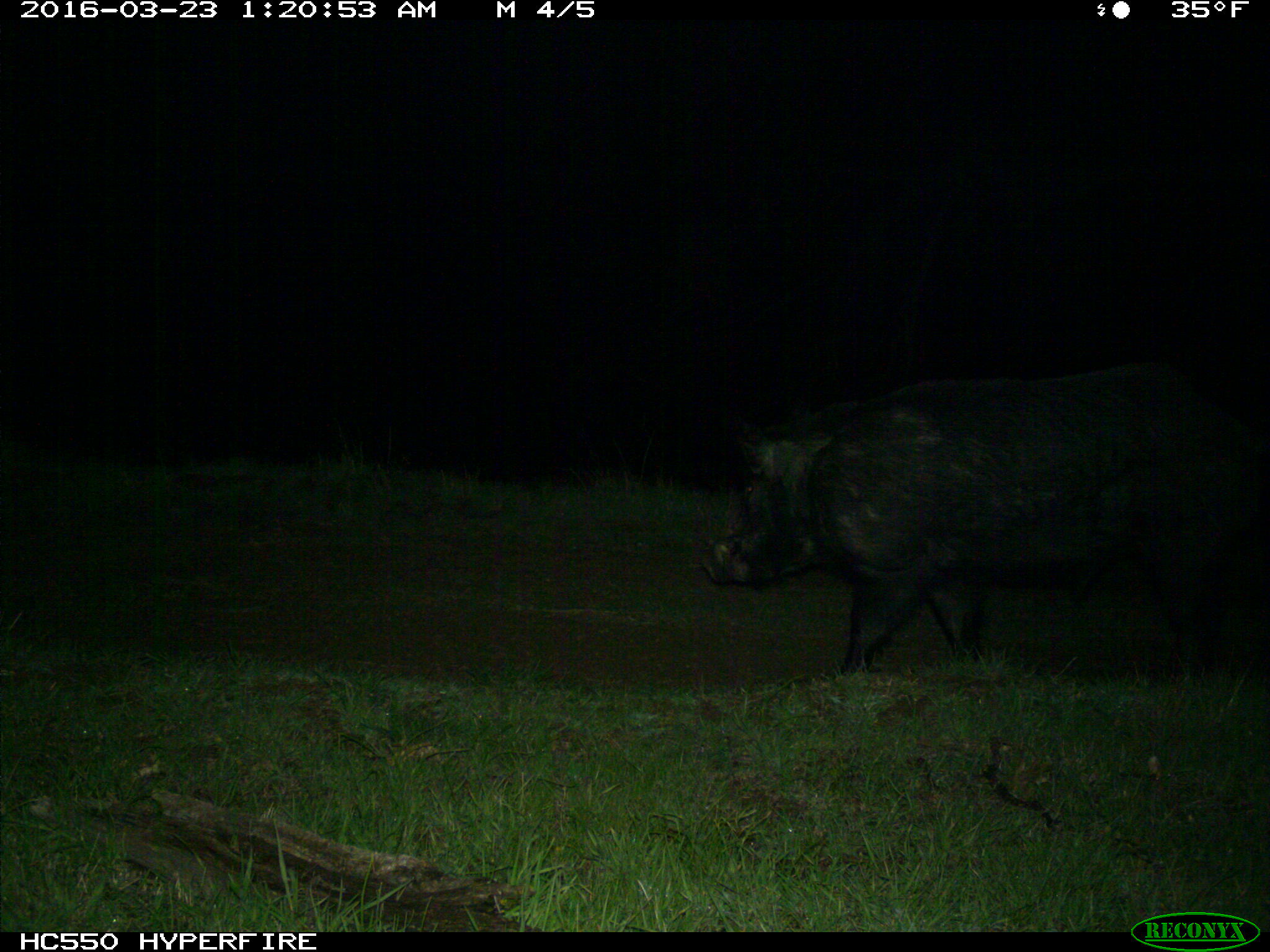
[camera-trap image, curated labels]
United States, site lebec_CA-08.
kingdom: Animalia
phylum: Chordata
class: Mammalia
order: Artiodactyla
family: Suidae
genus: Sus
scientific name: Sus scrofa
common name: wild boar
Sus scrofa (wild boar).